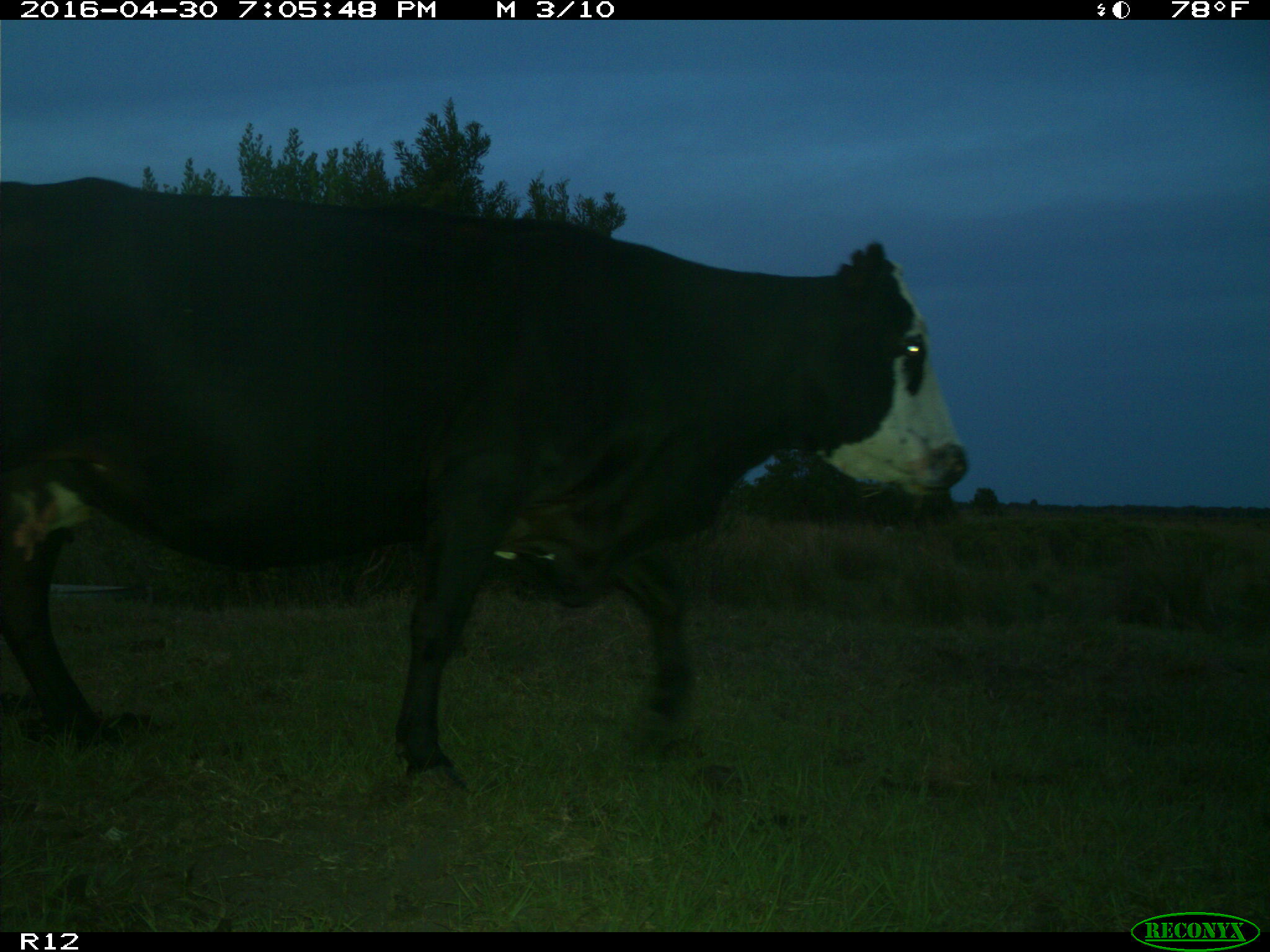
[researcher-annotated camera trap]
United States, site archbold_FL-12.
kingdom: Animalia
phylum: Chordata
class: Mammalia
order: Artiodactyla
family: Bovidae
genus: Bos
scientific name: Bos taurus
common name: domestic cow